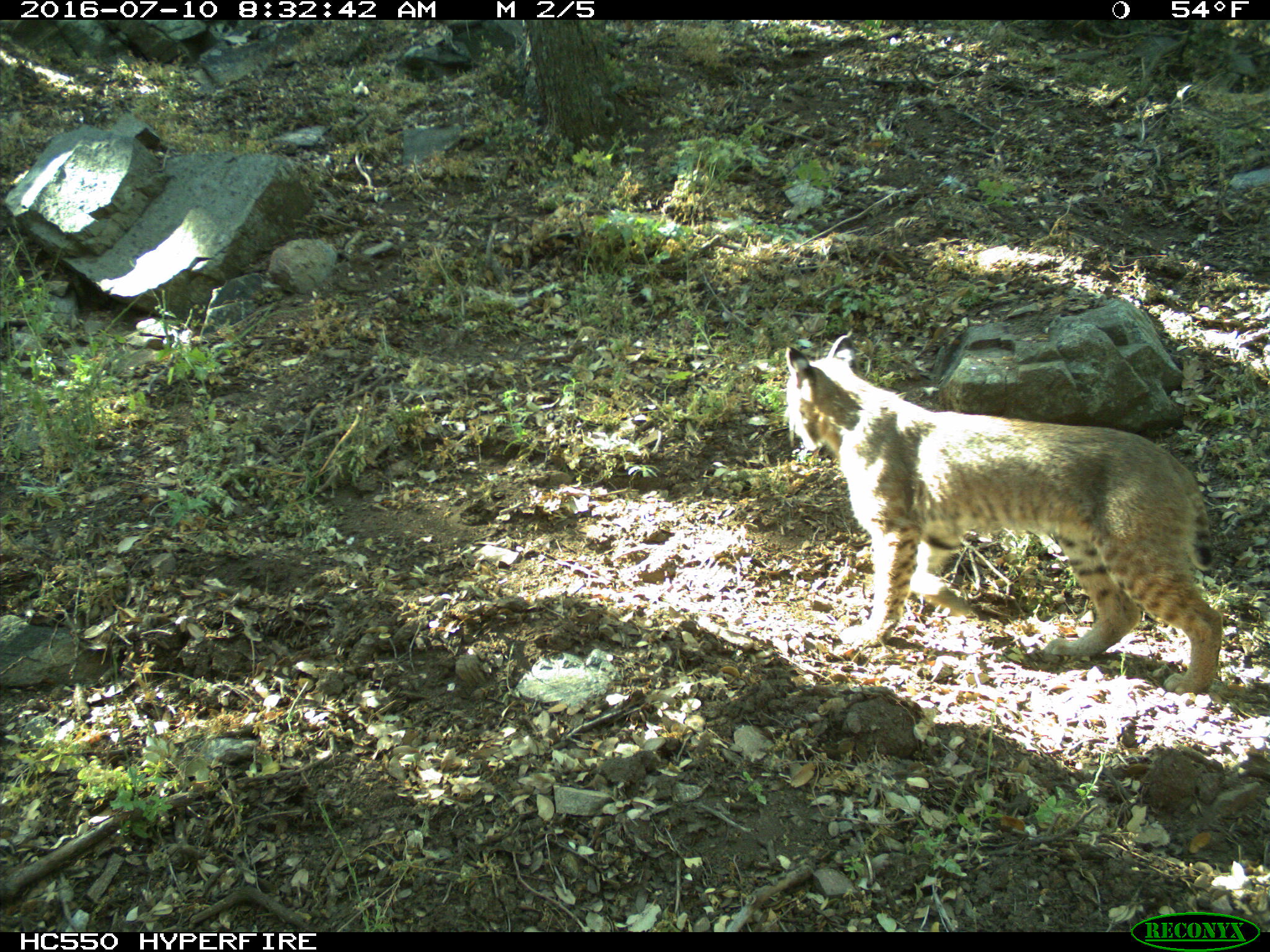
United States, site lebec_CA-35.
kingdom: Animalia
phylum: Chordata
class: Mammalia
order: Carnivora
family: Felidae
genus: Lynx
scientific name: Lynx rufus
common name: bobcat